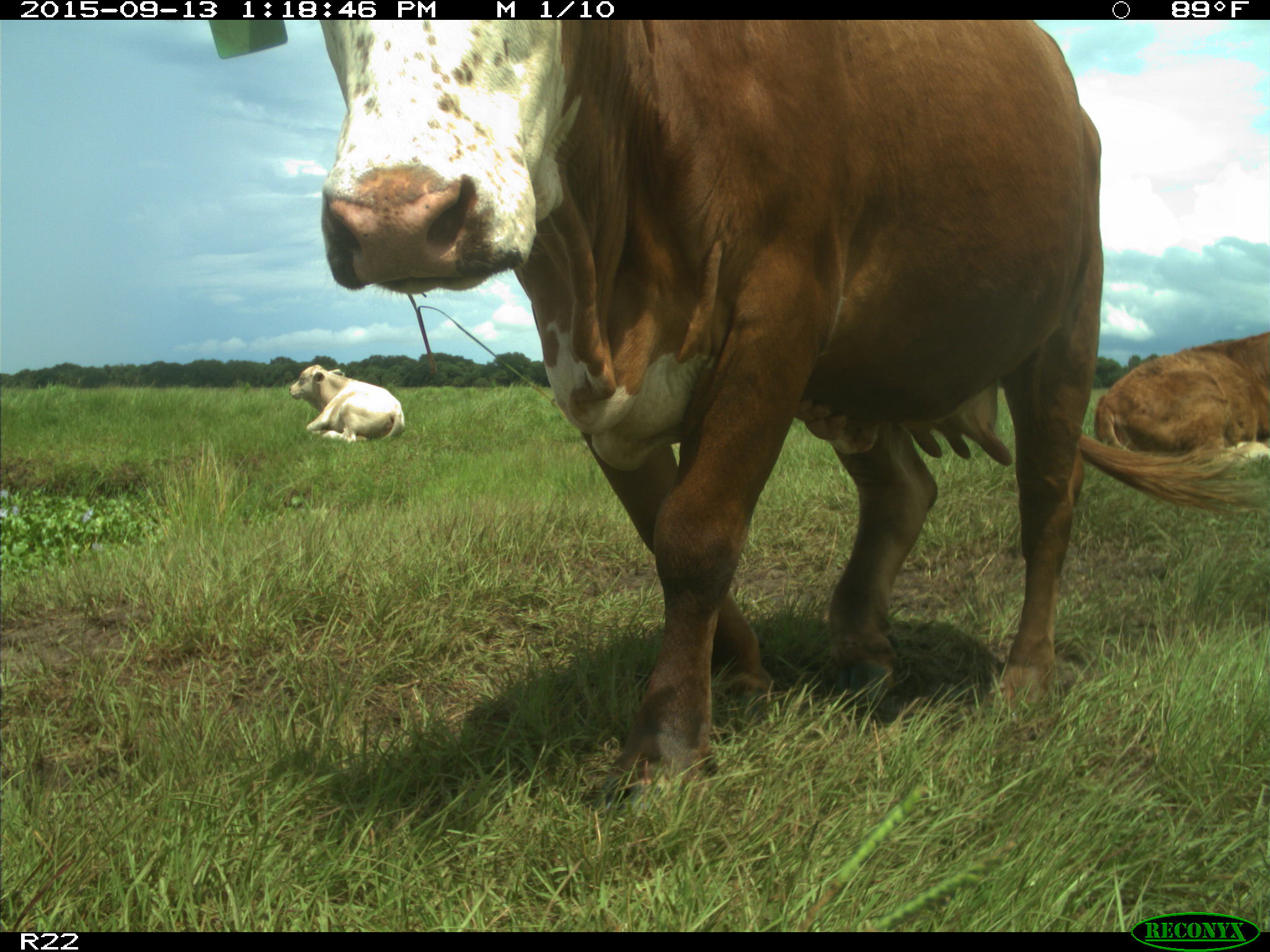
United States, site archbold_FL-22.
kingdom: Animalia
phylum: Chordata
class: Mammalia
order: Artiodactyla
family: Bovidae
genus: Bos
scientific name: Bos taurus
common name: domestic cow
Bos taurus (domestic cow).